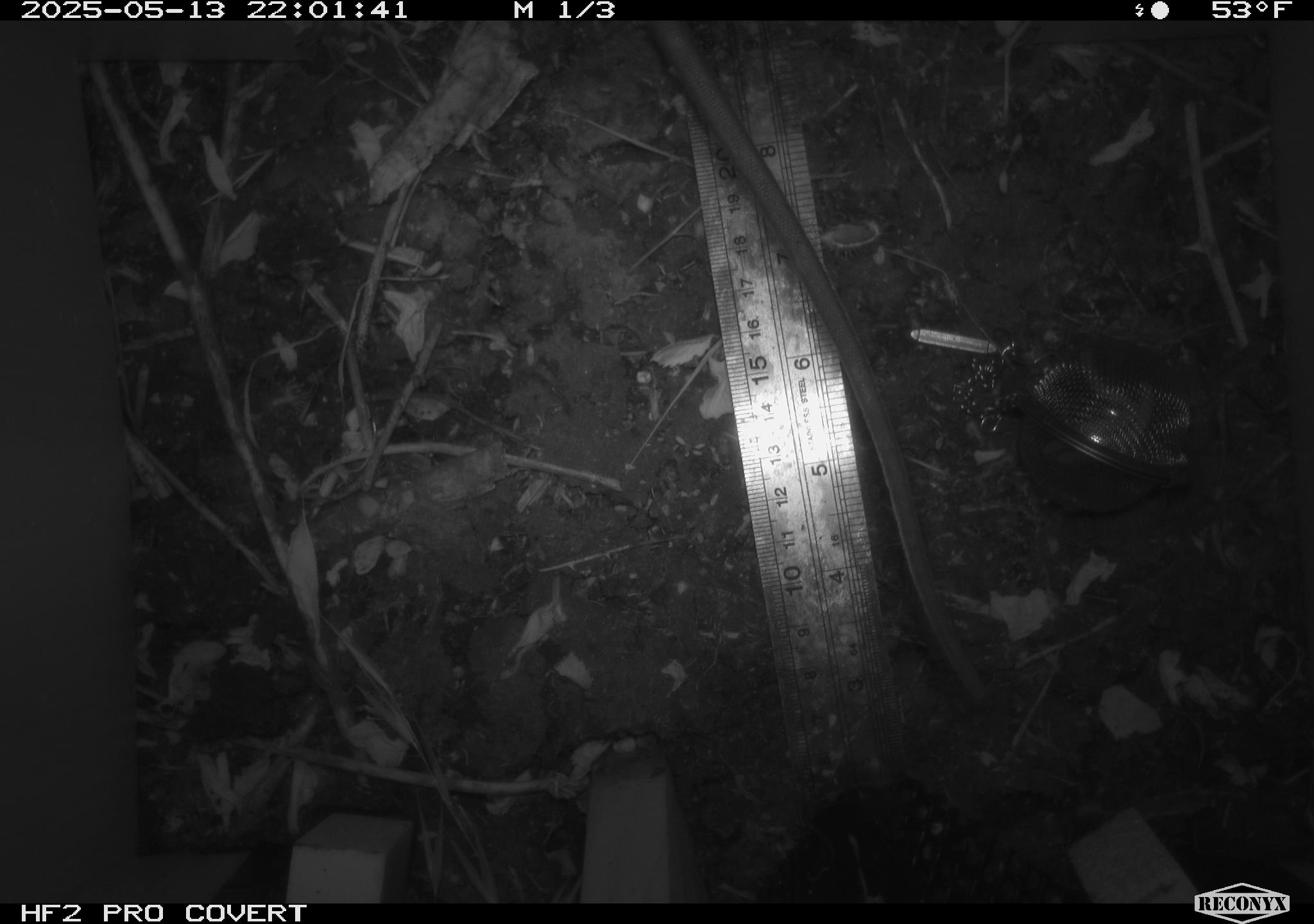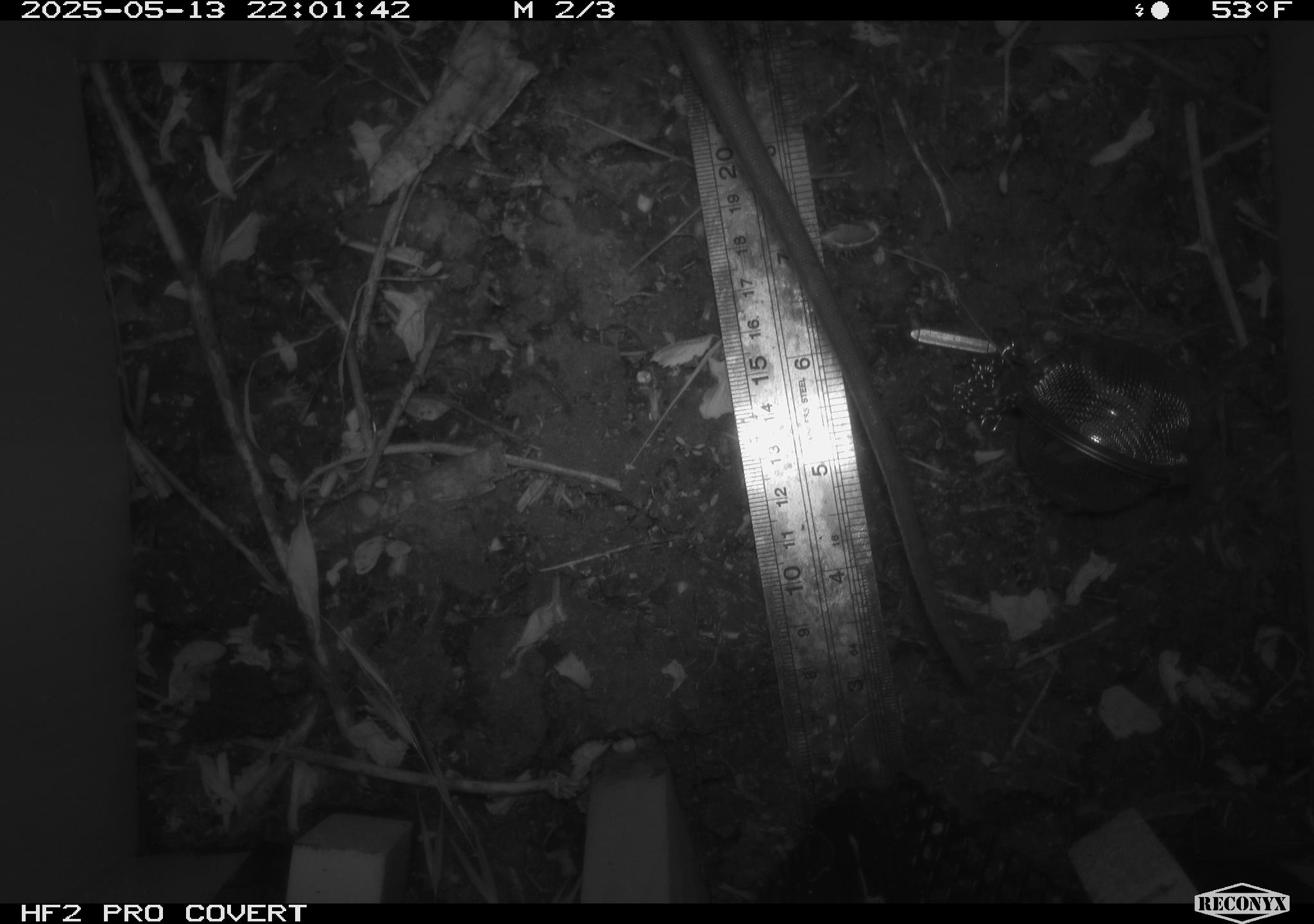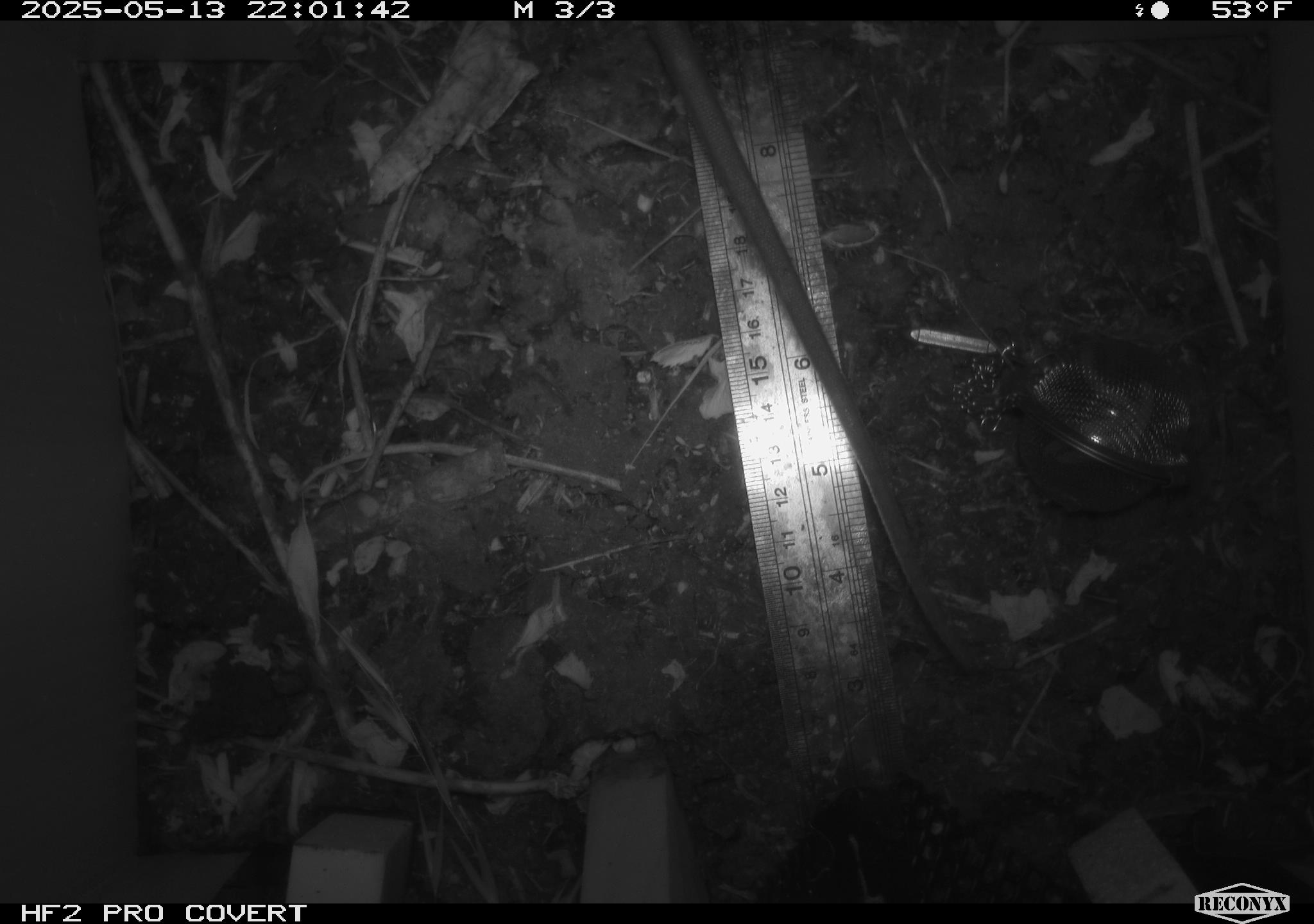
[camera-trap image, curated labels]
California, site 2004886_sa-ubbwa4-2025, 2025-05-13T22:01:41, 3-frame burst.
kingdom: Animalia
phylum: Chordata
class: Mammalia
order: Rodentia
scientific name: Rodentia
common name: rodent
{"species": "rodent (Rodentia)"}